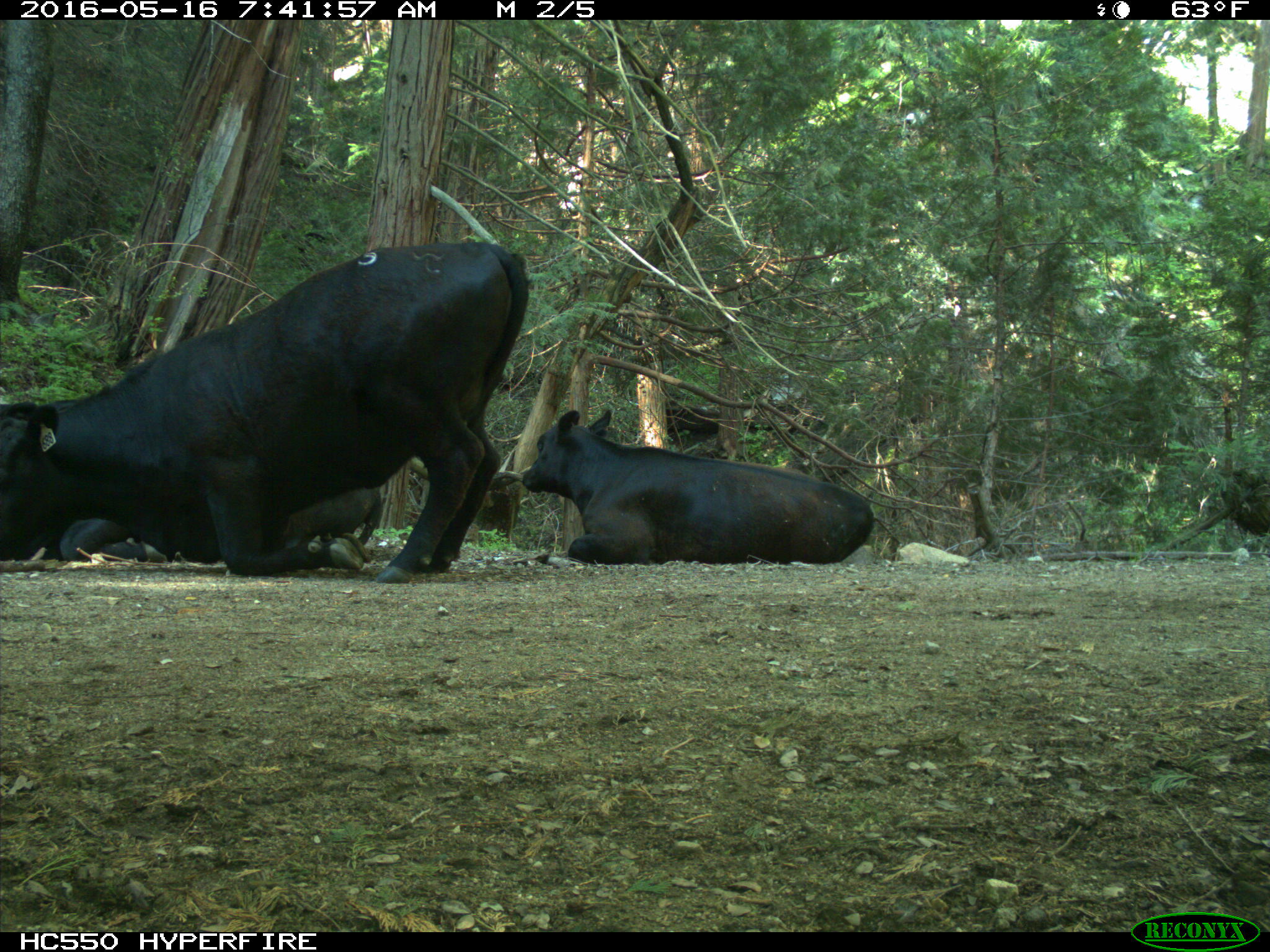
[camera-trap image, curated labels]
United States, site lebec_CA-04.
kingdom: Animalia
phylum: Chordata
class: Mammalia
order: Artiodactyla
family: Bovidae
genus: Bos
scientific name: Bos taurus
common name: domestic cow